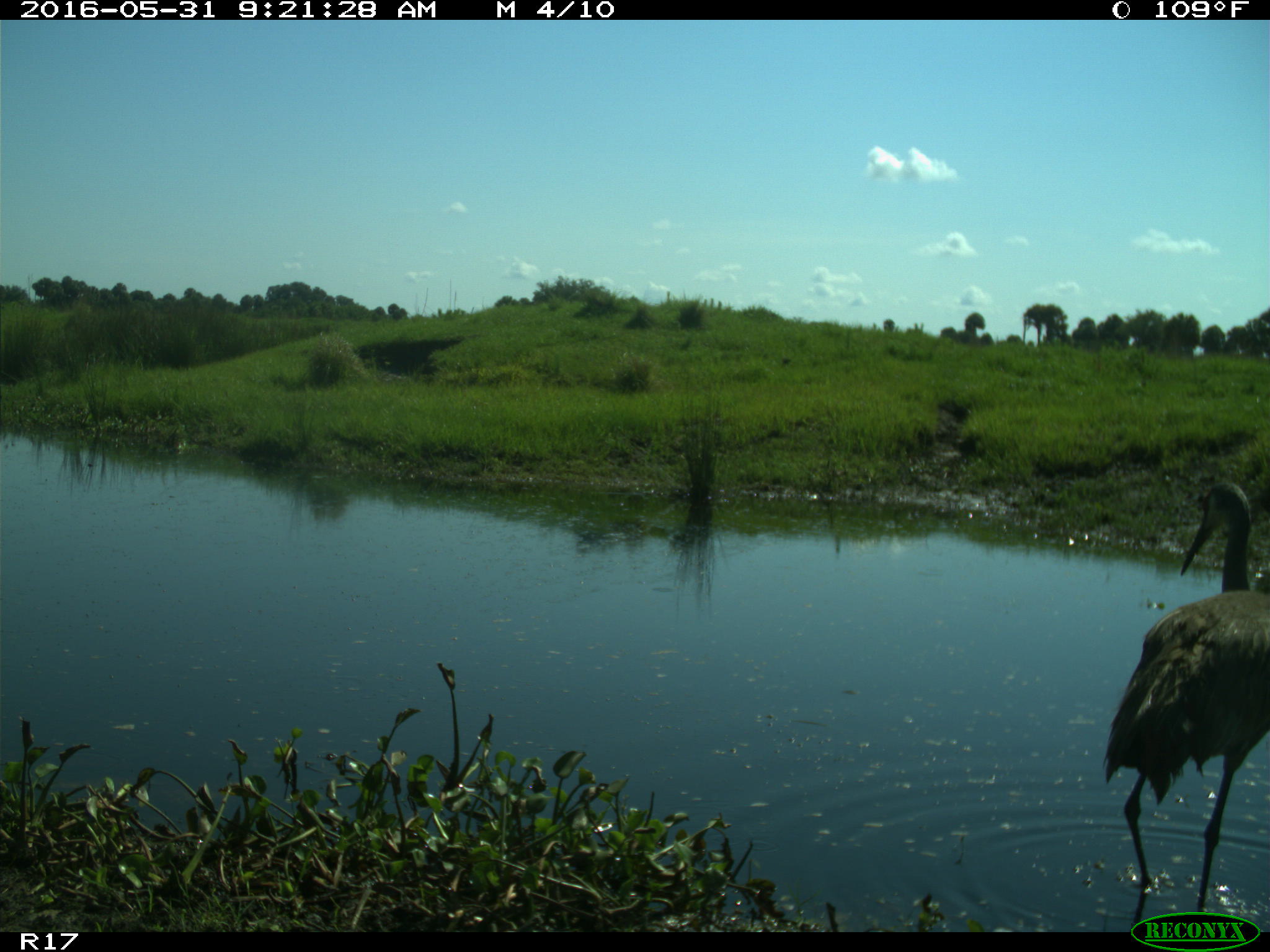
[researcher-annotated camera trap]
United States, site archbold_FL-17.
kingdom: Animalia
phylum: Chordata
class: Aves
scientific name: Aves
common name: birds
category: unidentified bird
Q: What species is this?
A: Unidentified bird (birds) (Aves).